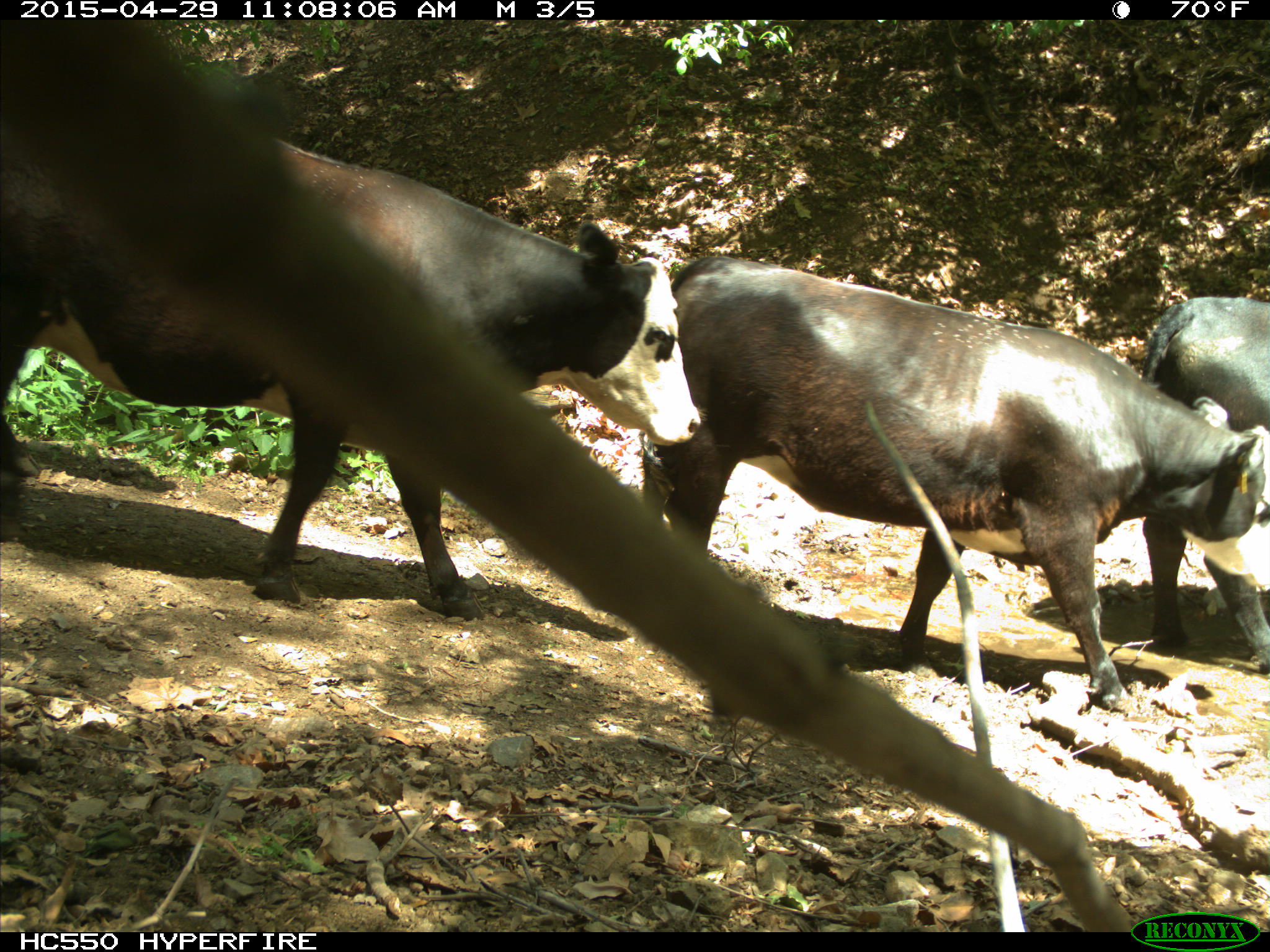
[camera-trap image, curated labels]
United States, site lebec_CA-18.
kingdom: Animalia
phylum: Chordata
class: Mammalia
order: Artiodactyla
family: Bovidae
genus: Bos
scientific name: Bos taurus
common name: domestic cow